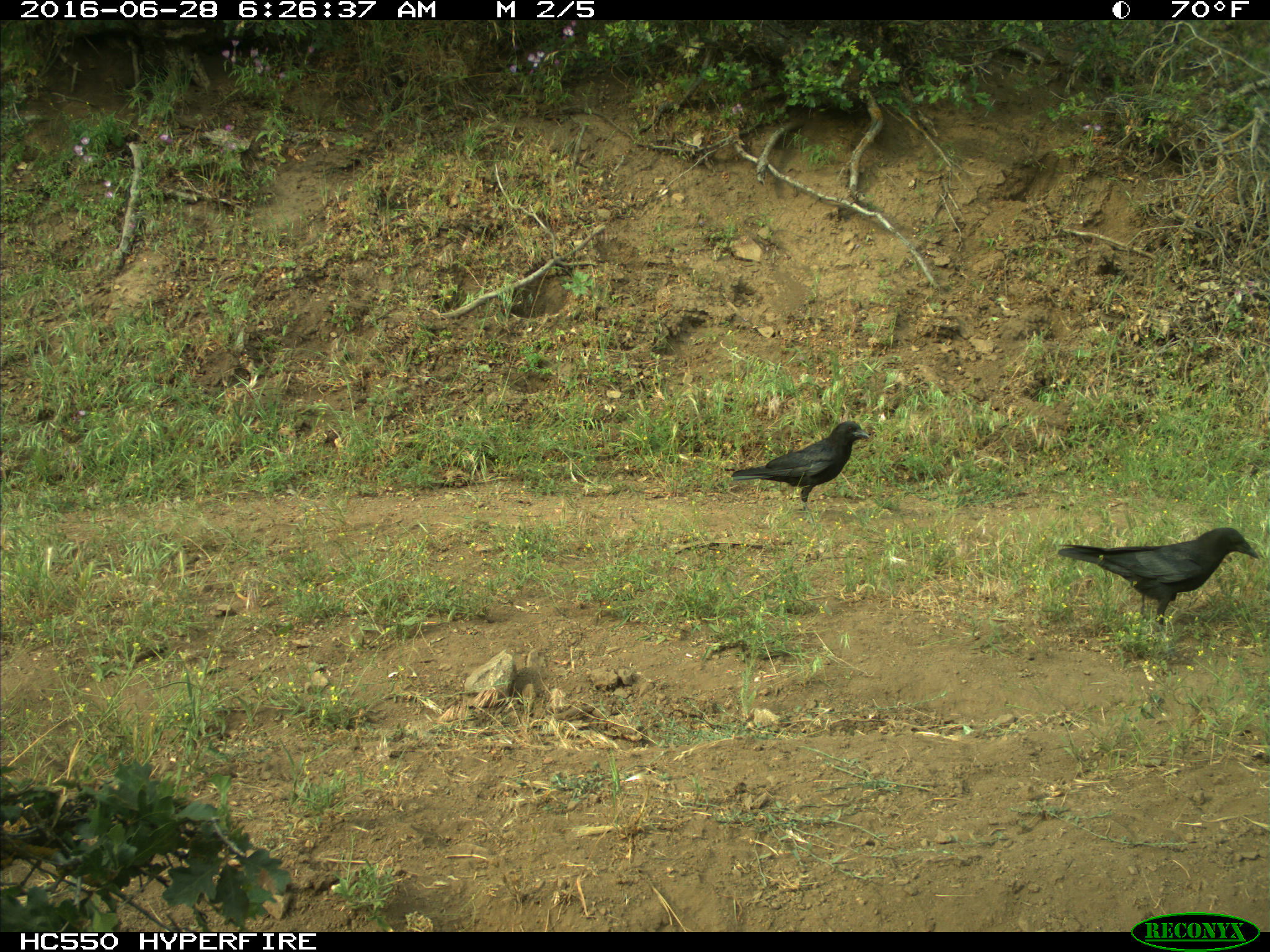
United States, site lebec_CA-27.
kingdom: Animalia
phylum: Chordata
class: Aves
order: Passeriformes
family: Corvidae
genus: Corvus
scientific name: Corvus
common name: crows and ravens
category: unidentified corvus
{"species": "unidentified corvus (crows and ravens) (Corvus)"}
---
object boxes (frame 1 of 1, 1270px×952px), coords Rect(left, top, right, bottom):
animal: Rect(1057, 526, 1259, 633); Rect(731, 423, 871, 526)